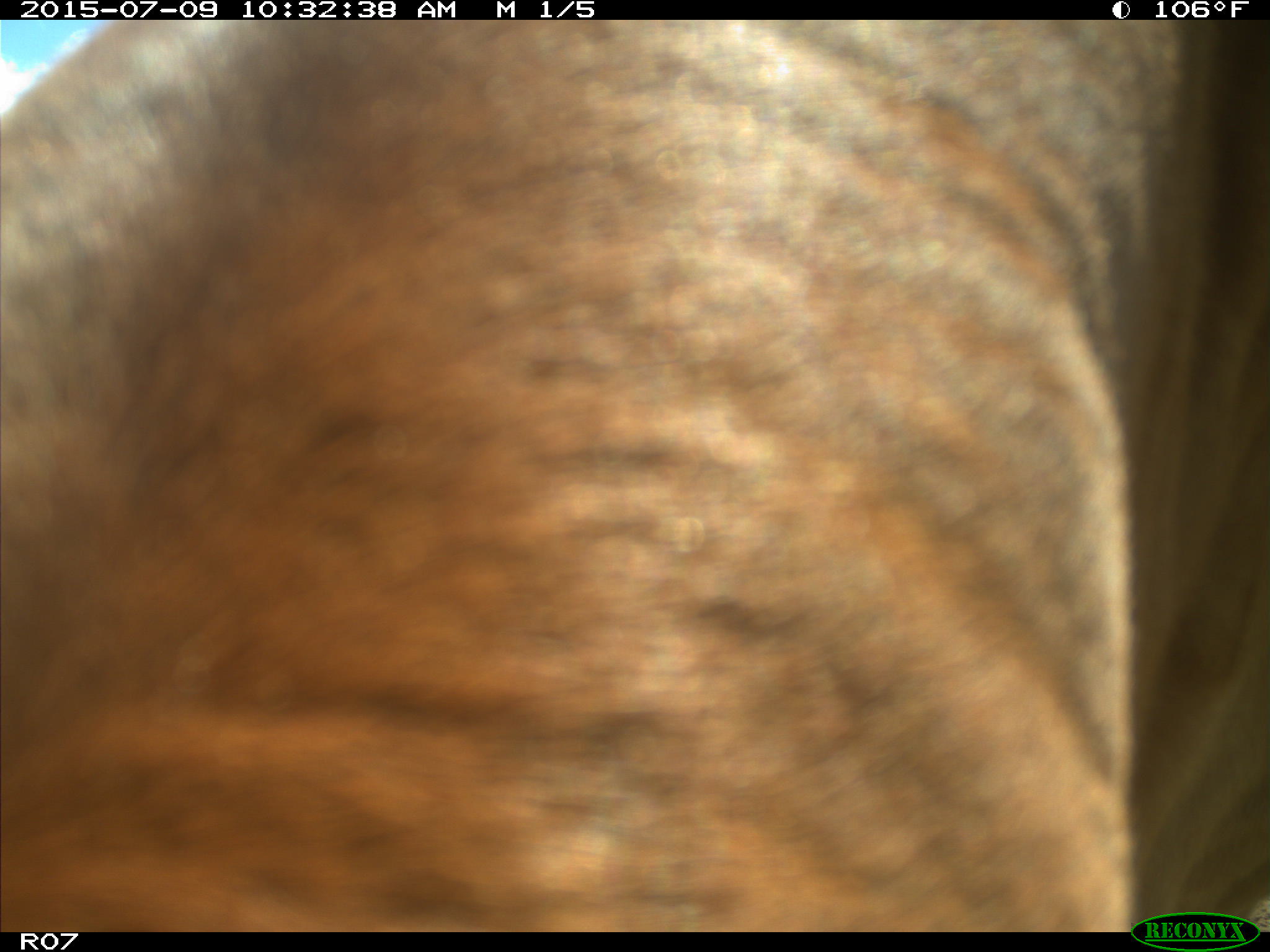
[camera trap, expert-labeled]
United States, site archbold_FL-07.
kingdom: Animalia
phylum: Chordata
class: Mammalia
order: Artiodactyla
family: Bovidae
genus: Bos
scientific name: Bos taurus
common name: domestic cow